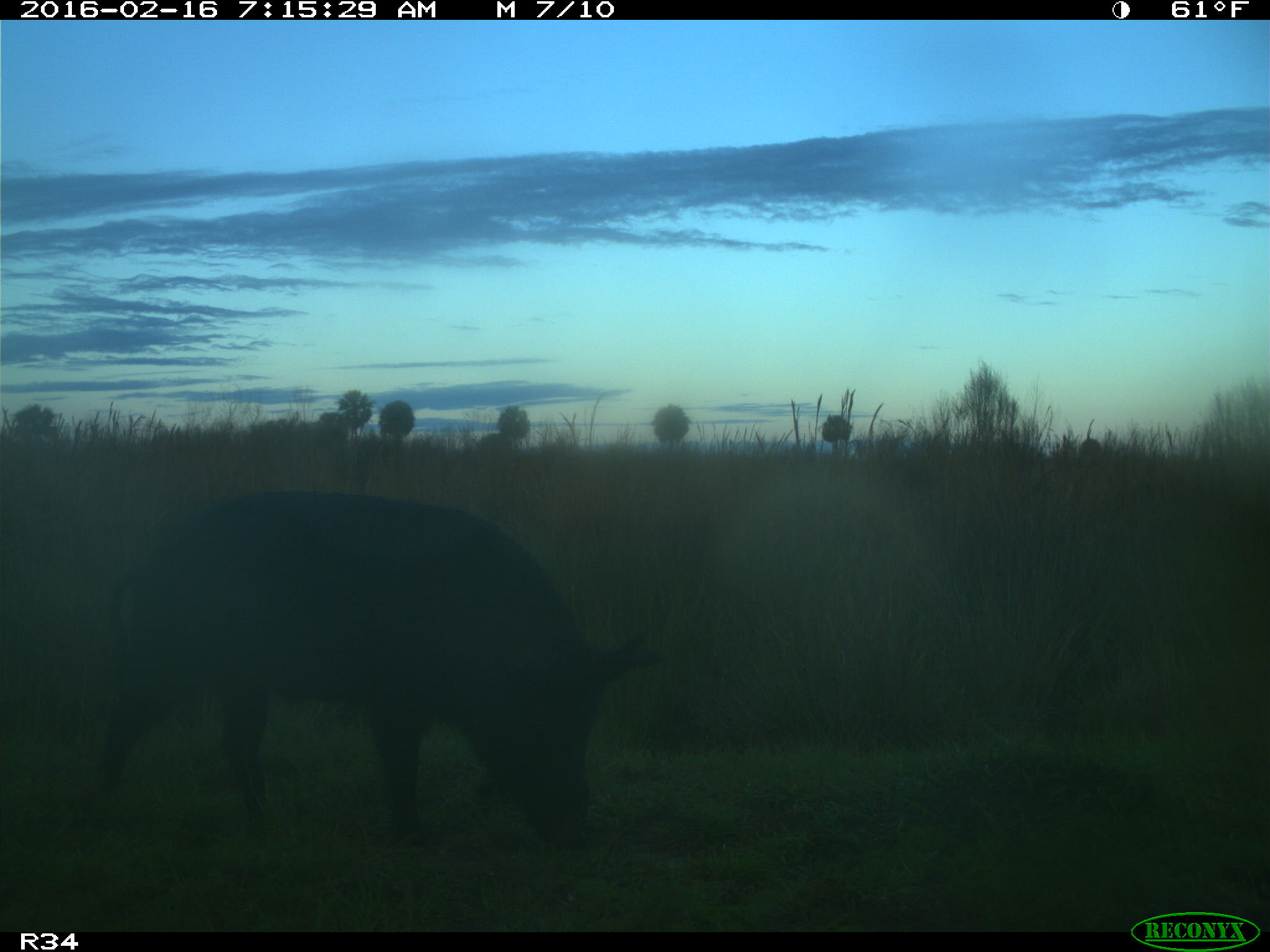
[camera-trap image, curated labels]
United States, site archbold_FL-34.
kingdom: Animalia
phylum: Chordata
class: Mammalia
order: Artiodactyla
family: Suidae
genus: Sus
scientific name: Sus scrofa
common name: wild boar